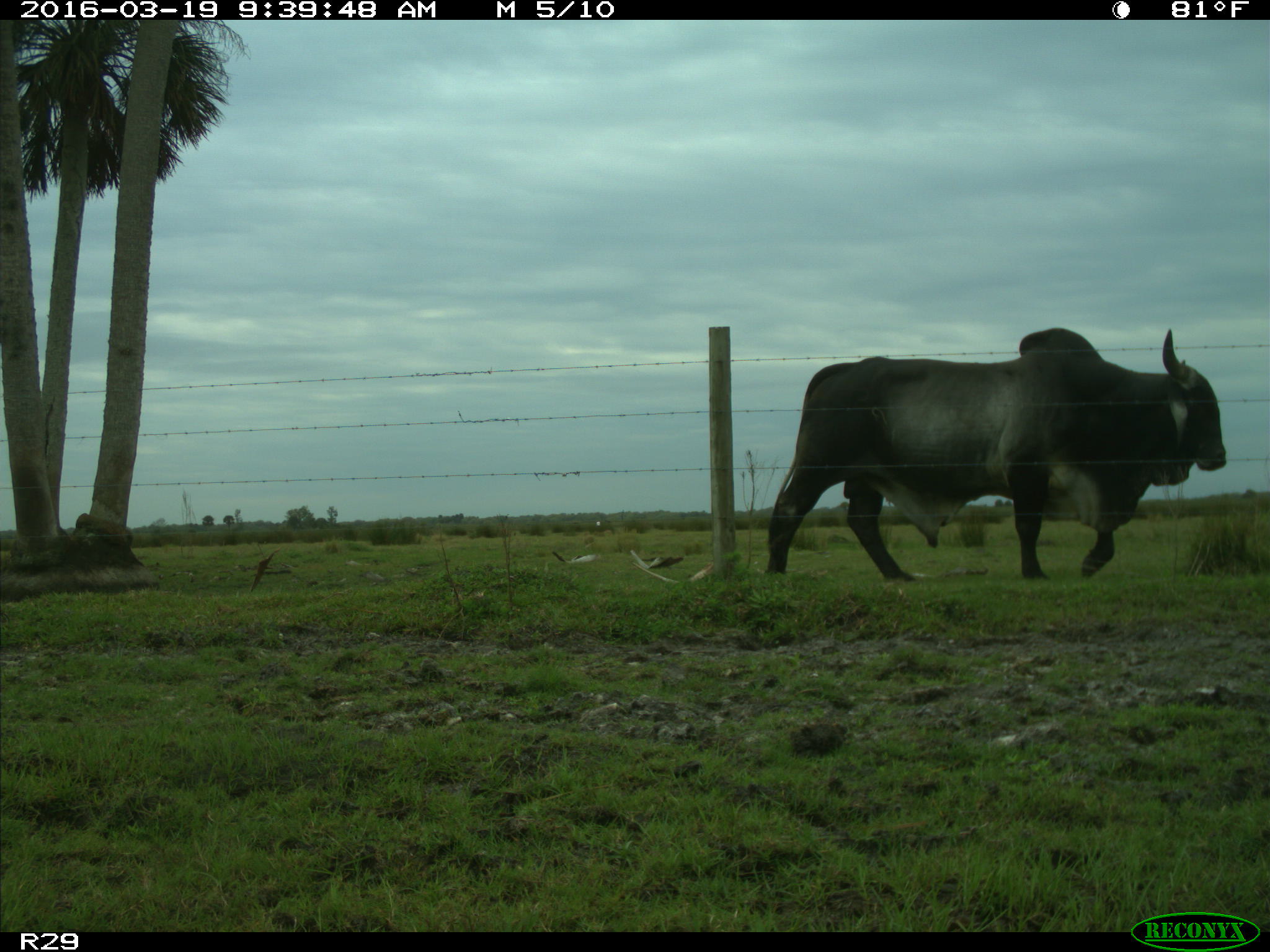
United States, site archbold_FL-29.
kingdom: Animalia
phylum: Chordata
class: Mammalia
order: Artiodactyla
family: Bovidae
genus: Bos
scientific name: Bos taurus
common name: domestic cow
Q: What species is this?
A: Bos taurus (domestic cow).